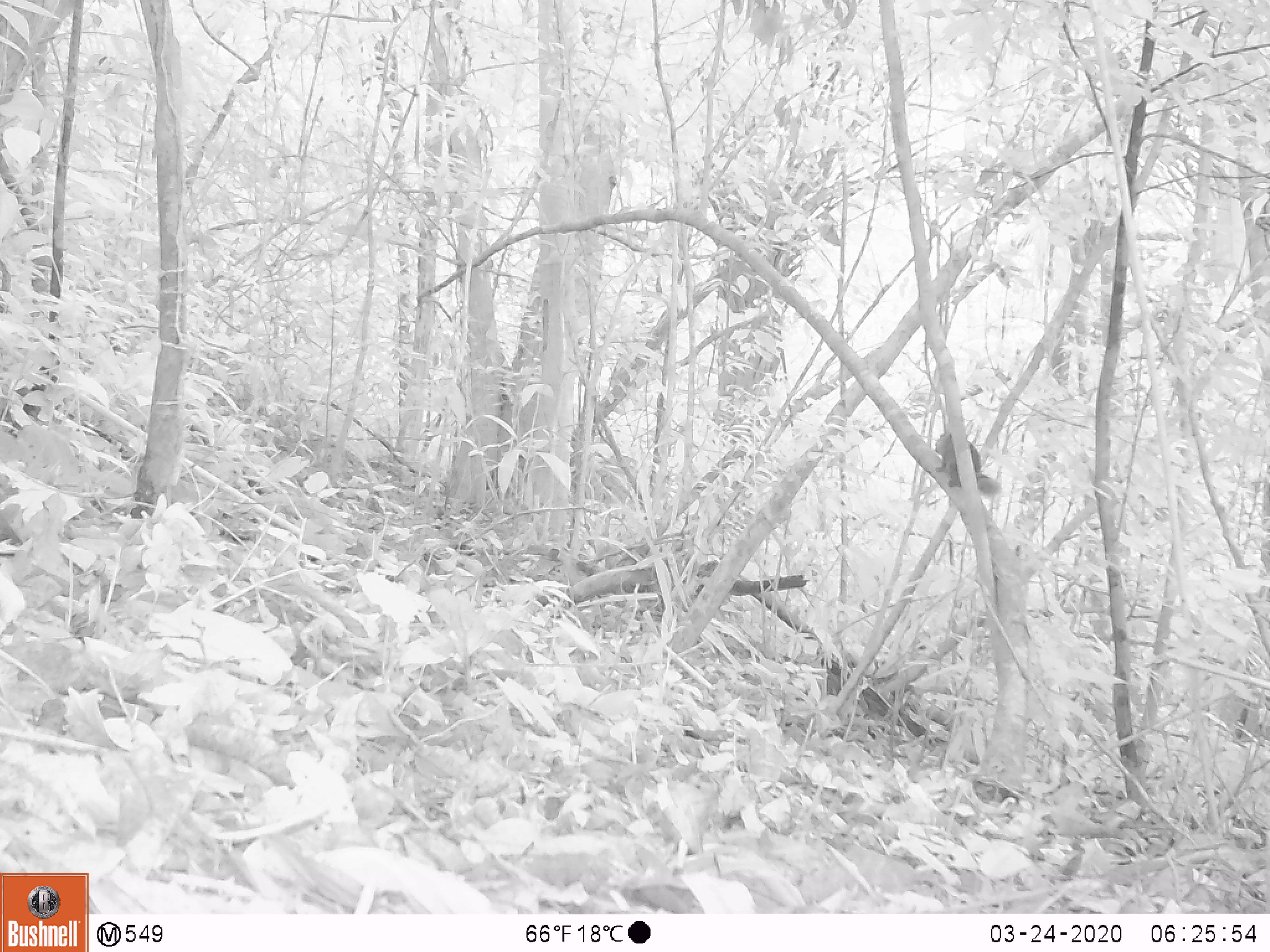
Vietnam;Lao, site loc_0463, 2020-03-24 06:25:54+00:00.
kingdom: Animalia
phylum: Chordata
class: Mammalia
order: Rodentia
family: Sciuridae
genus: Sciurus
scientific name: Sciurus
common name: squirrel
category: unidentified squirrel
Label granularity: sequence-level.